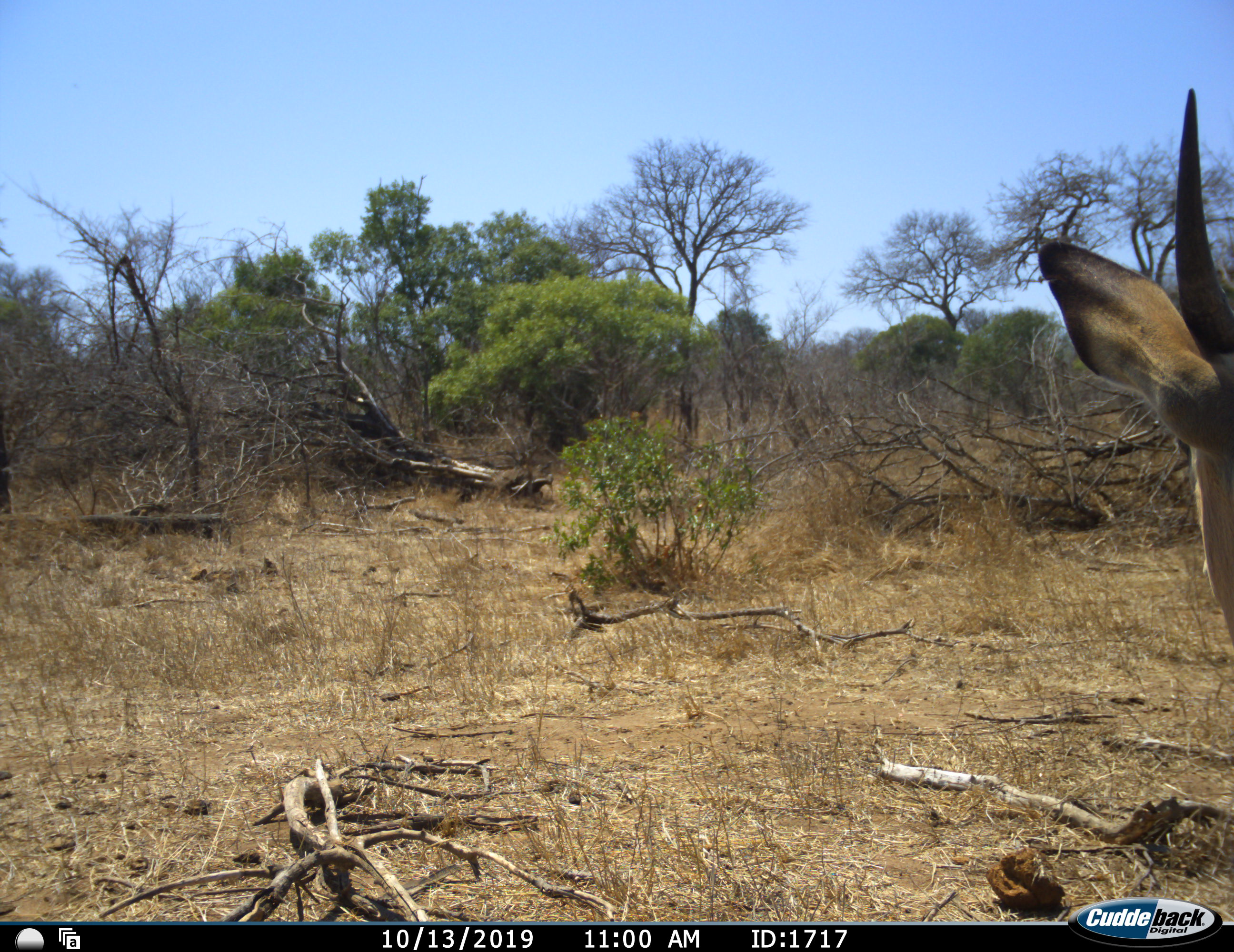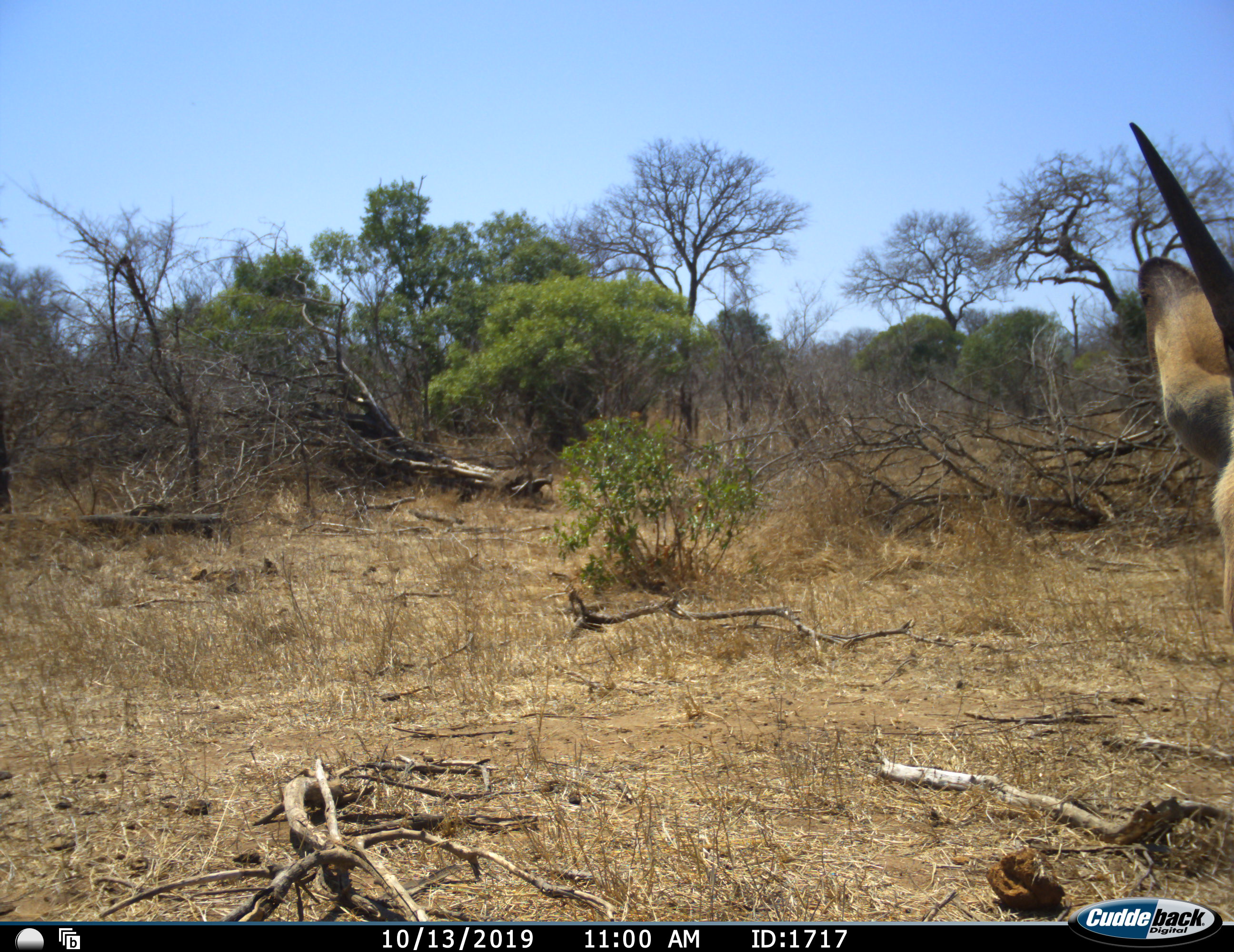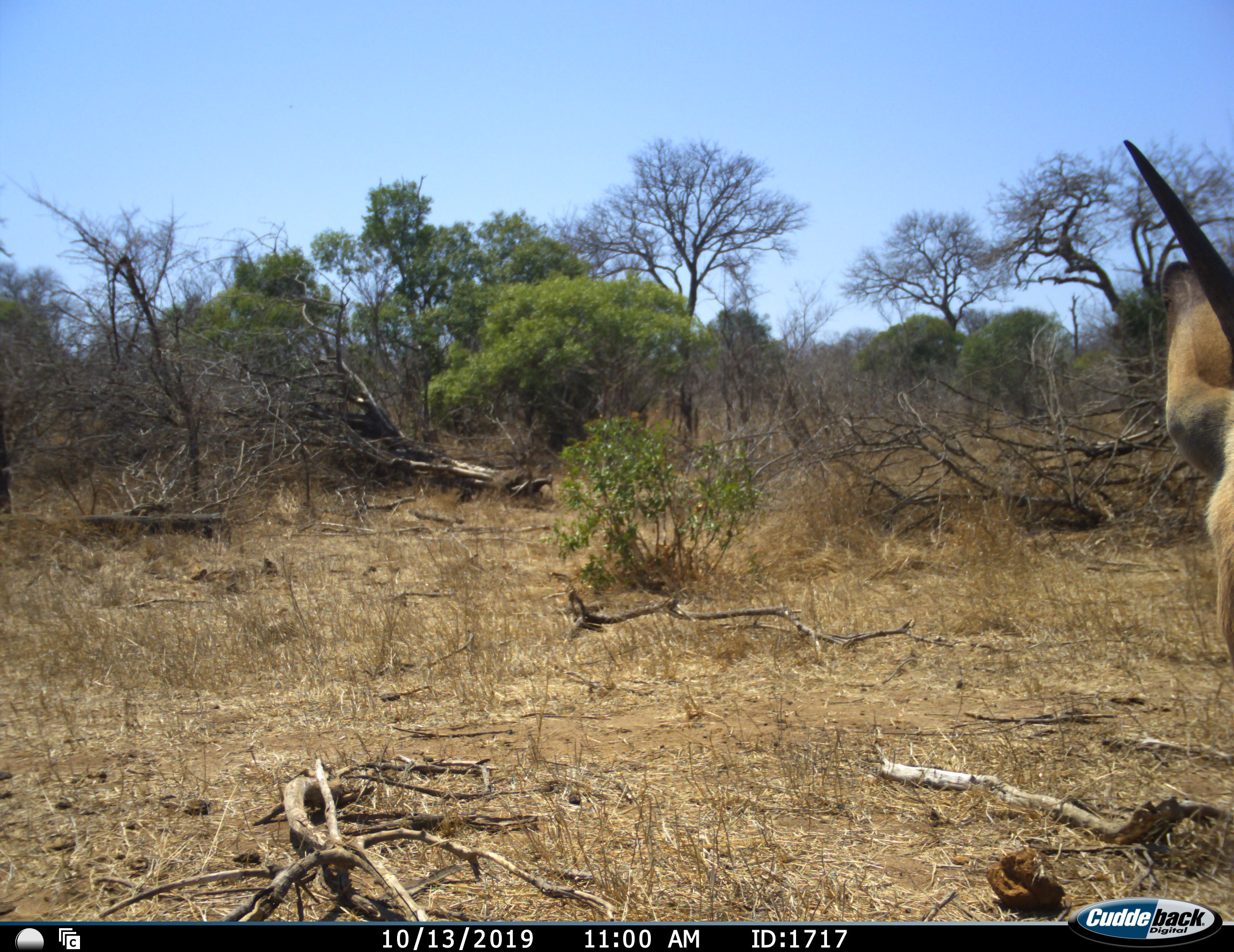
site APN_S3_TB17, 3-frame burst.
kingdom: Animalia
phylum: Chordata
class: Mammalia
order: Artiodactyla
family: Bovidae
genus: Ourebia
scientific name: Ourebia ourebi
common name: oribi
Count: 1.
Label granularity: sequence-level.